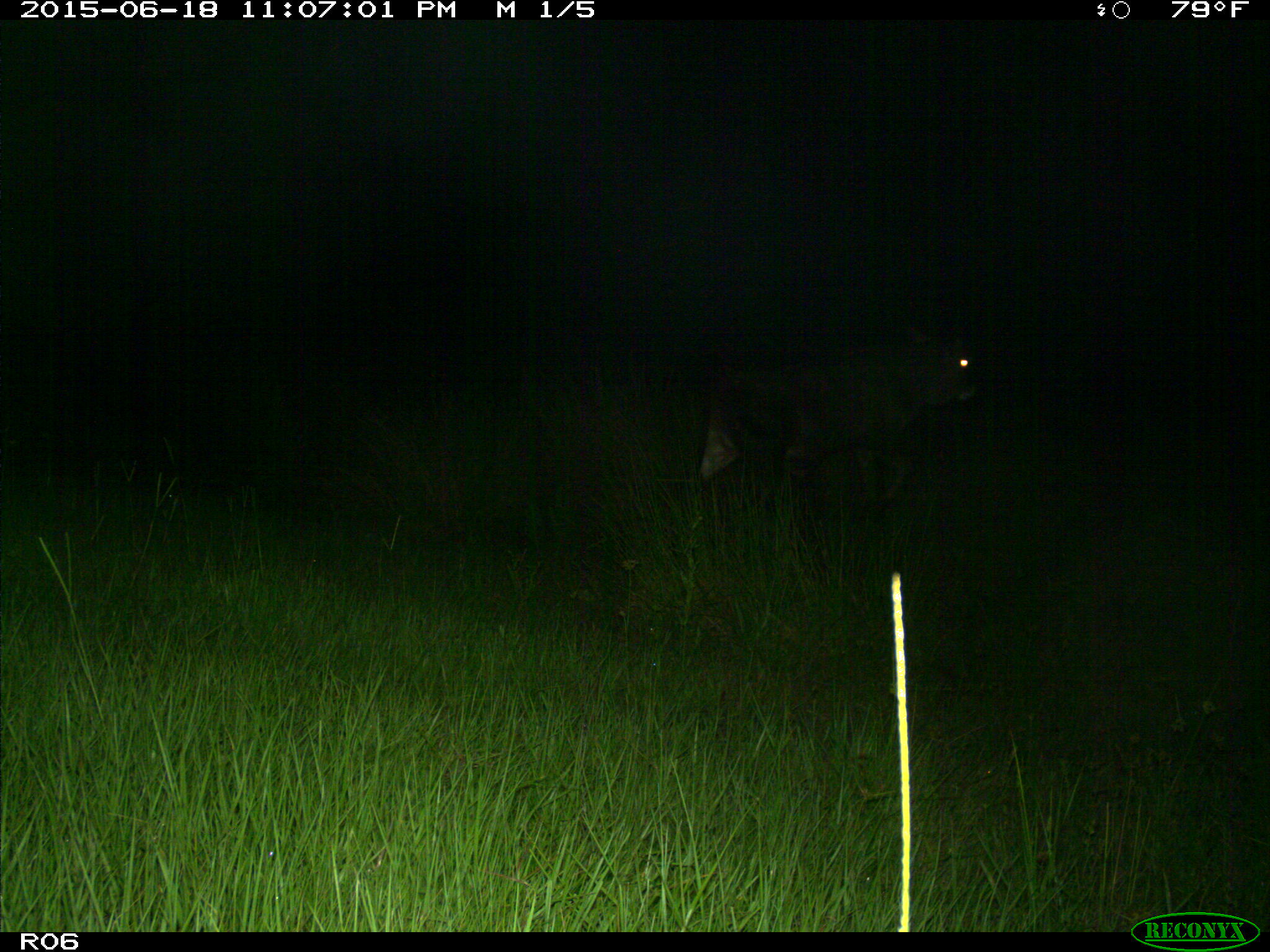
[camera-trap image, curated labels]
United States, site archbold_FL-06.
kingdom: Animalia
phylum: Chordata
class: Mammalia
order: Artiodactyla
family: Bovidae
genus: Bos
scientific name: Bos taurus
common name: domestic cow